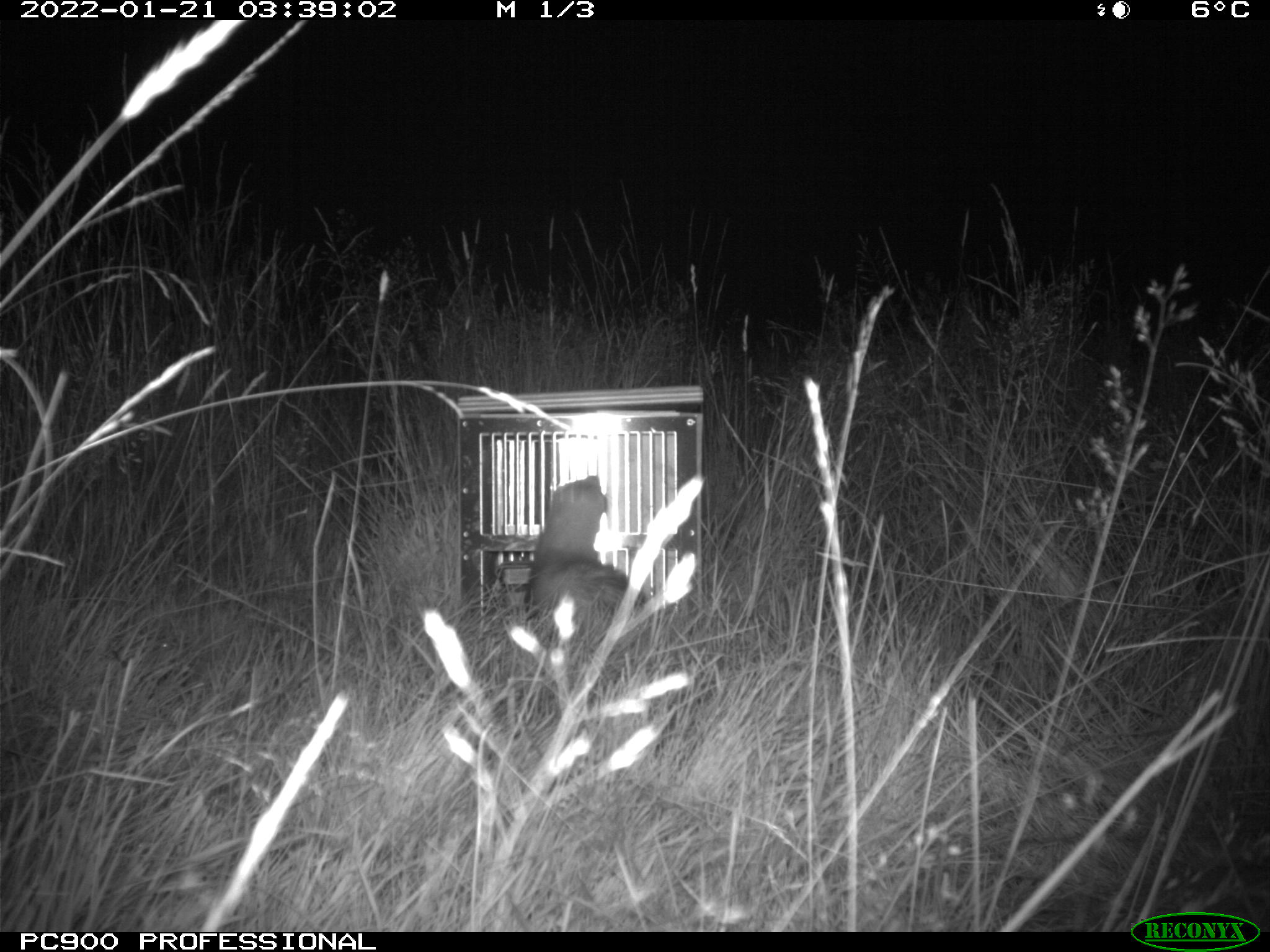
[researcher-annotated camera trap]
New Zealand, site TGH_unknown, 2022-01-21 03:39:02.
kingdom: Animalia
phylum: Chordata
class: Mammalia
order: Carnivora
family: Mustelidae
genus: Mustela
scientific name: Mustela furo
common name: ferret